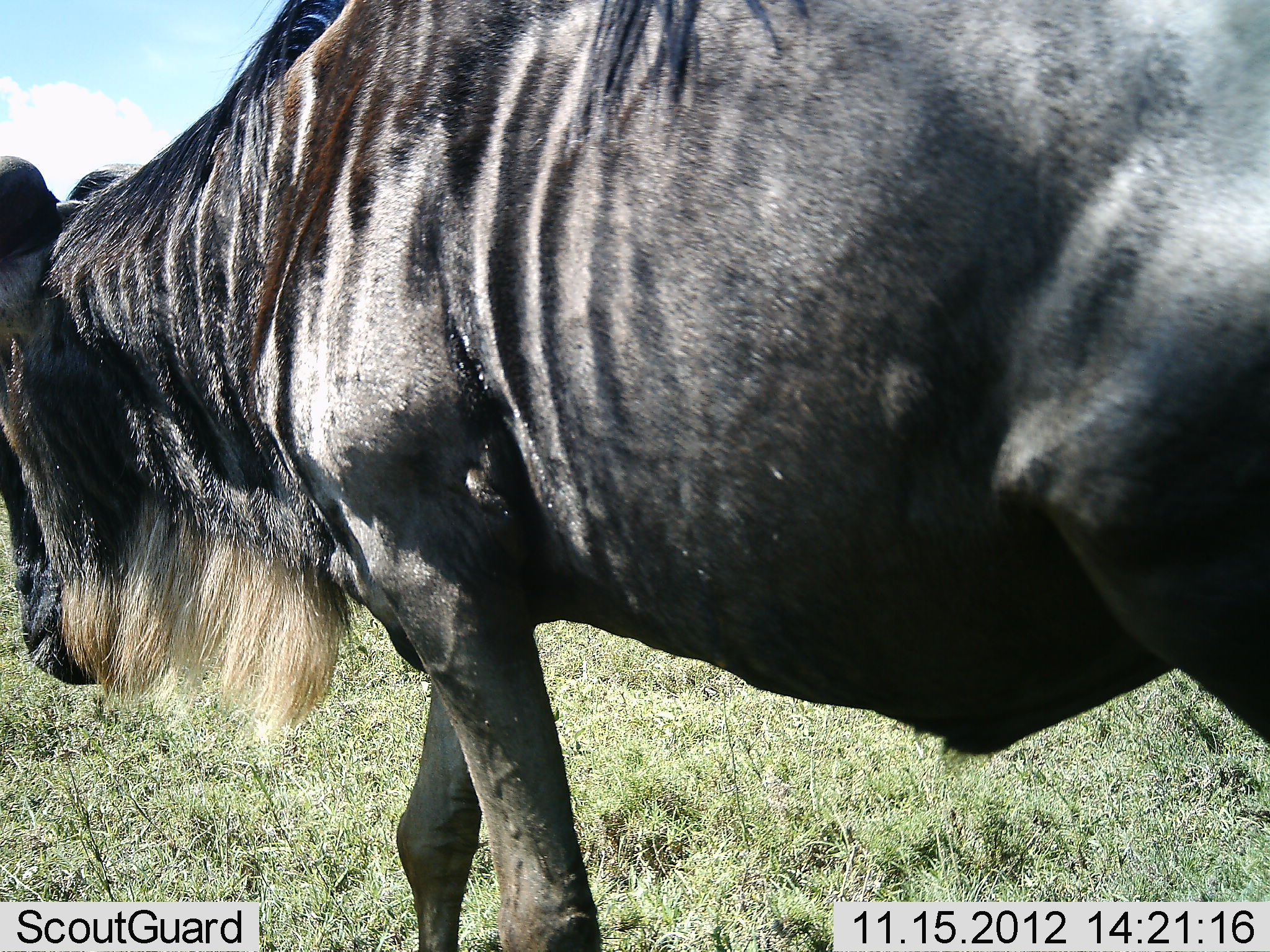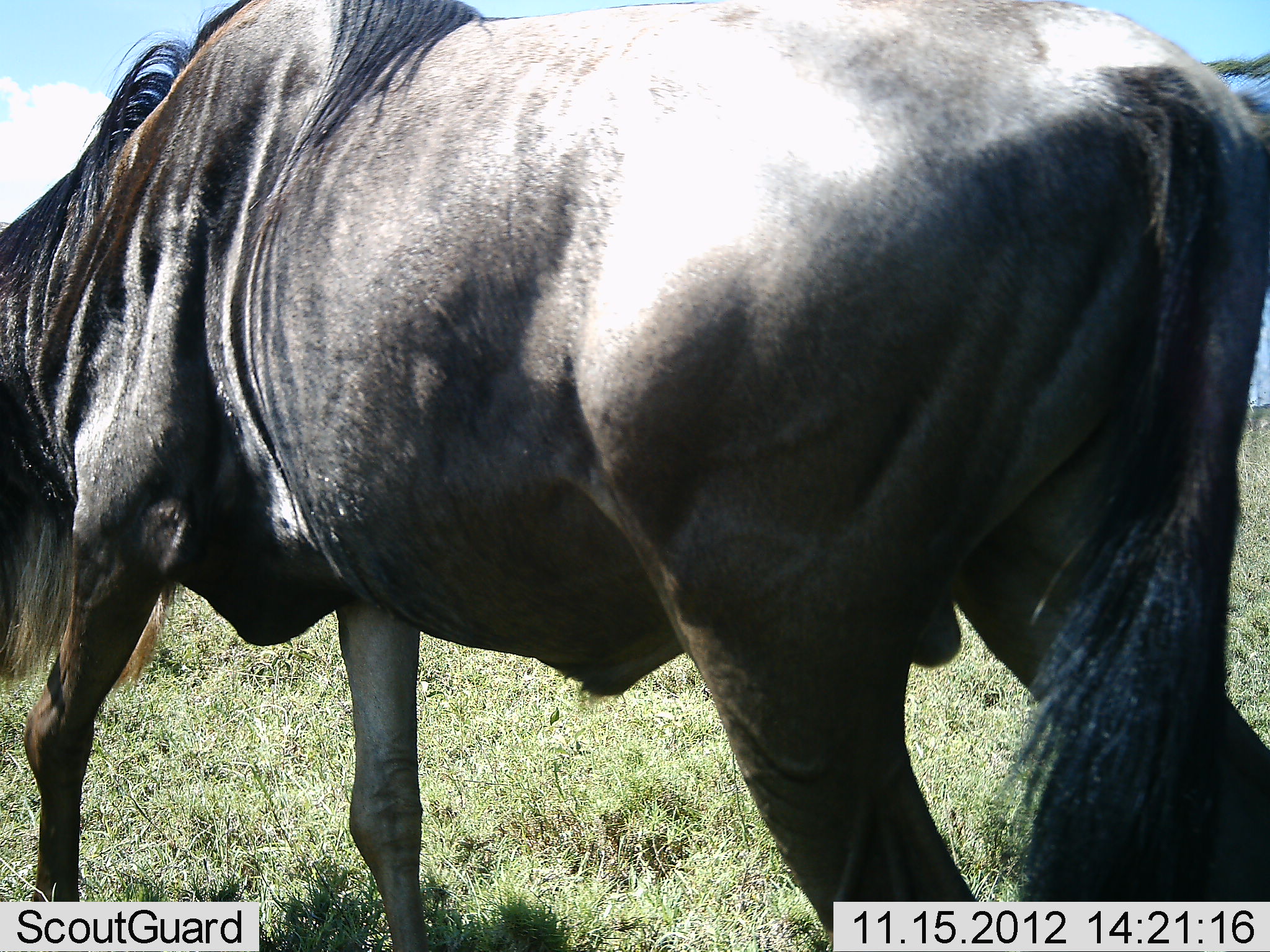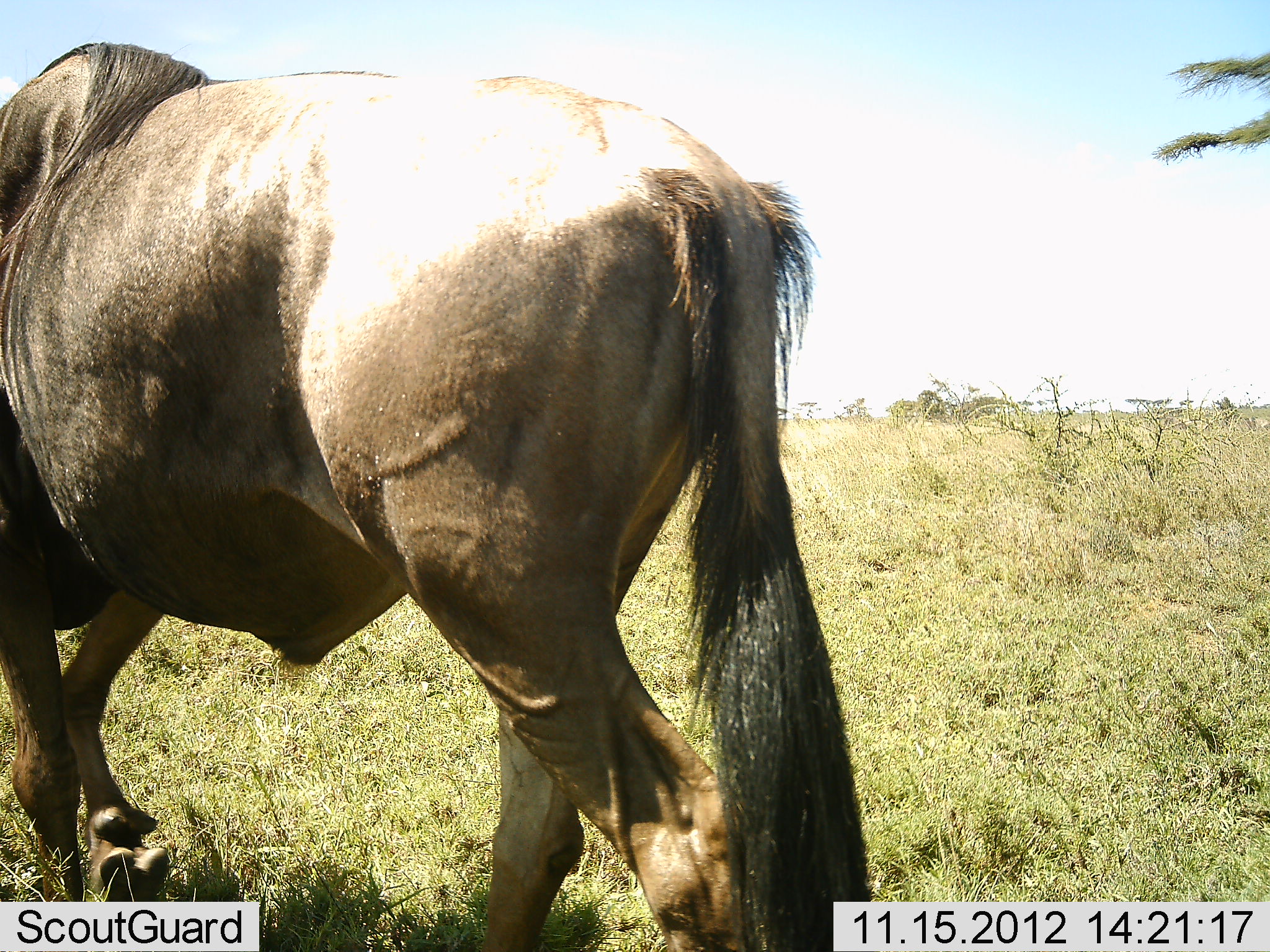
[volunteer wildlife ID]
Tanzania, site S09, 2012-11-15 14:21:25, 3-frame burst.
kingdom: Animalia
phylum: Chordata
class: Mammalia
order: Artiodactyla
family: Bovidae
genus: Connochaetes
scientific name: Connochaetes taurinus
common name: blue wildebeest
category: wildebeest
Wildebeest (blue wildebeest) (Connochaetes taurinus), count 1. Behavior (volunteer vote fractions): standing 15%, resting 0%, moving 88%, interacting 0%. Young present (vote fraction): 0%. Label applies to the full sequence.